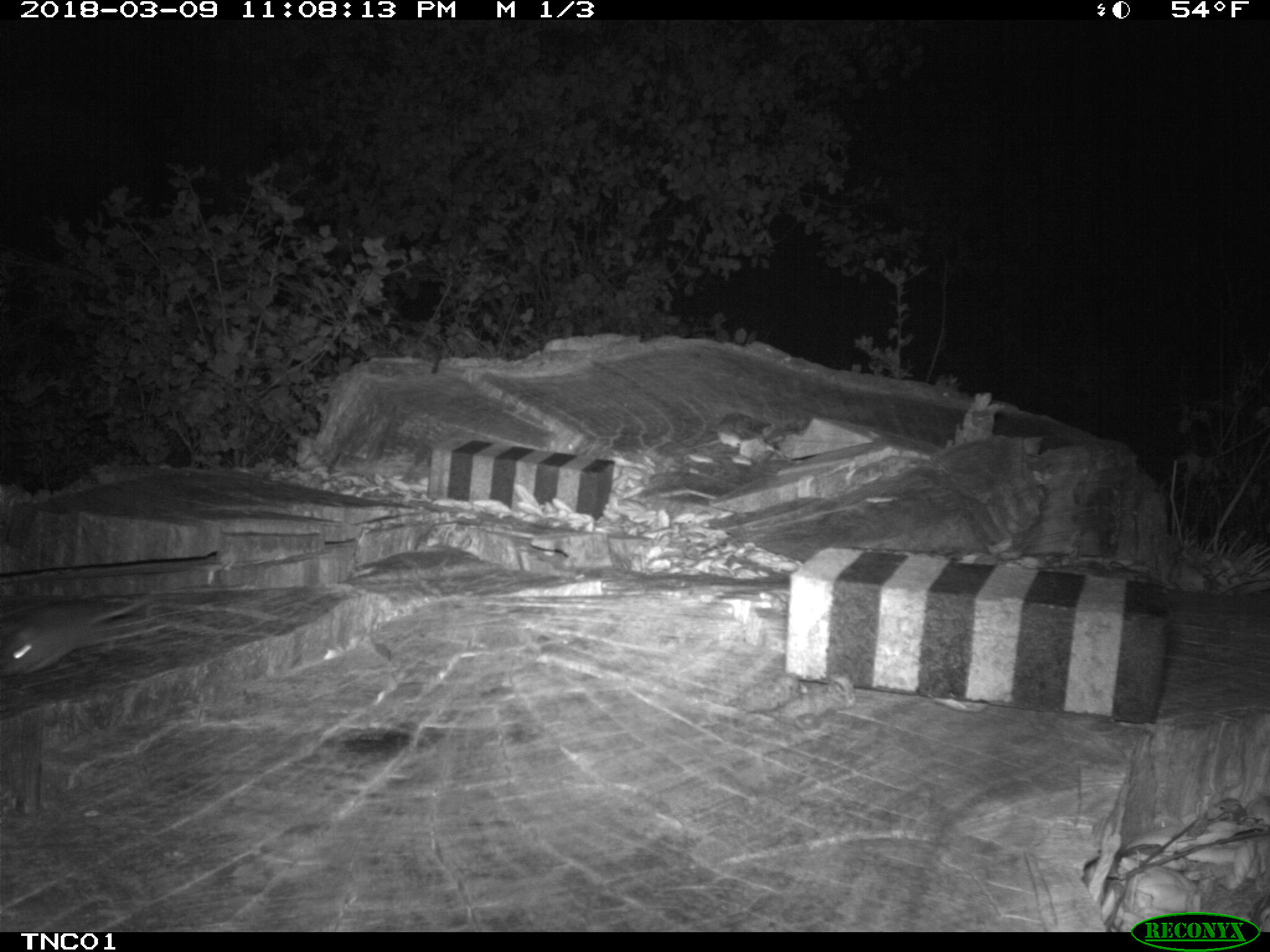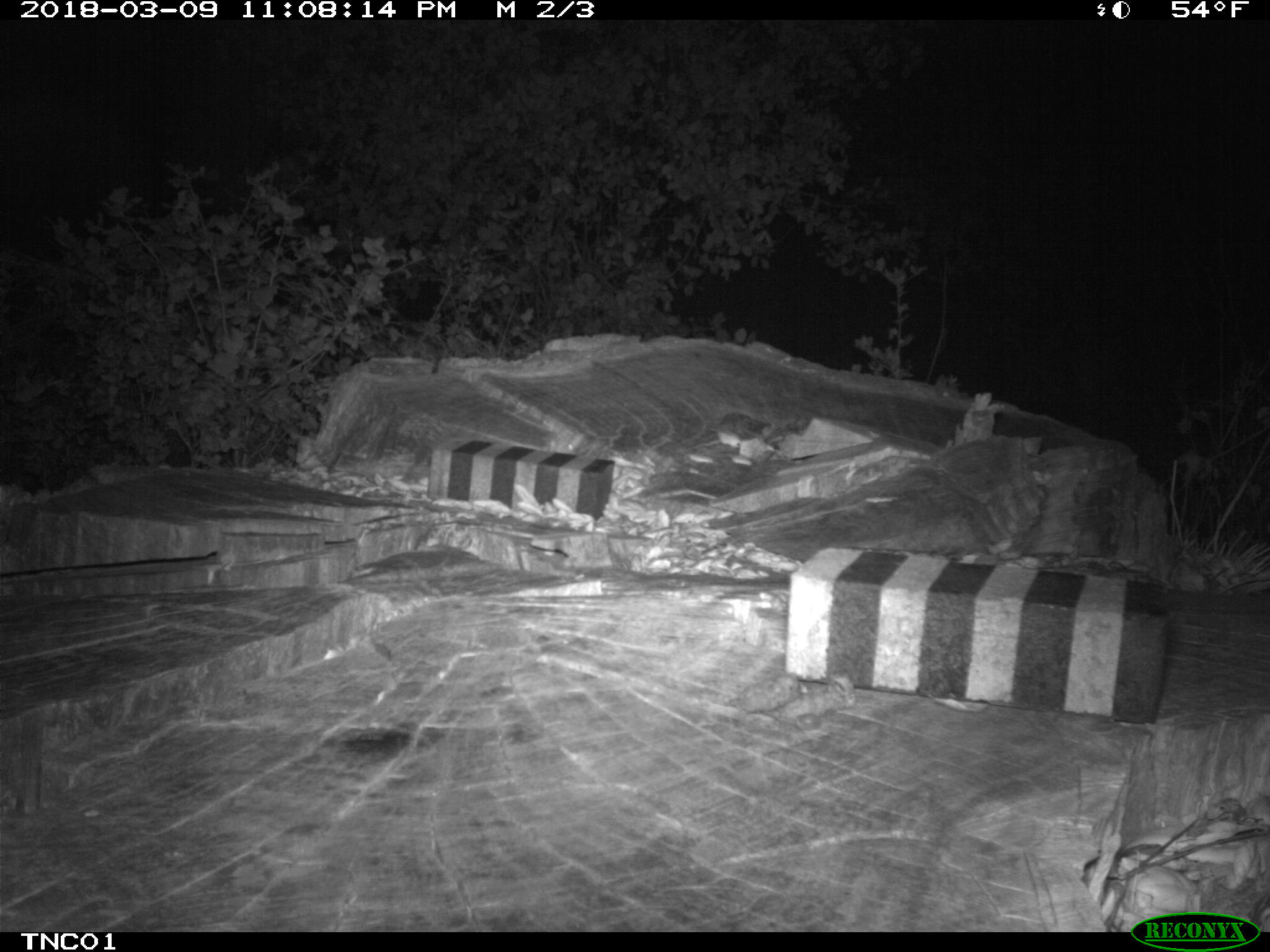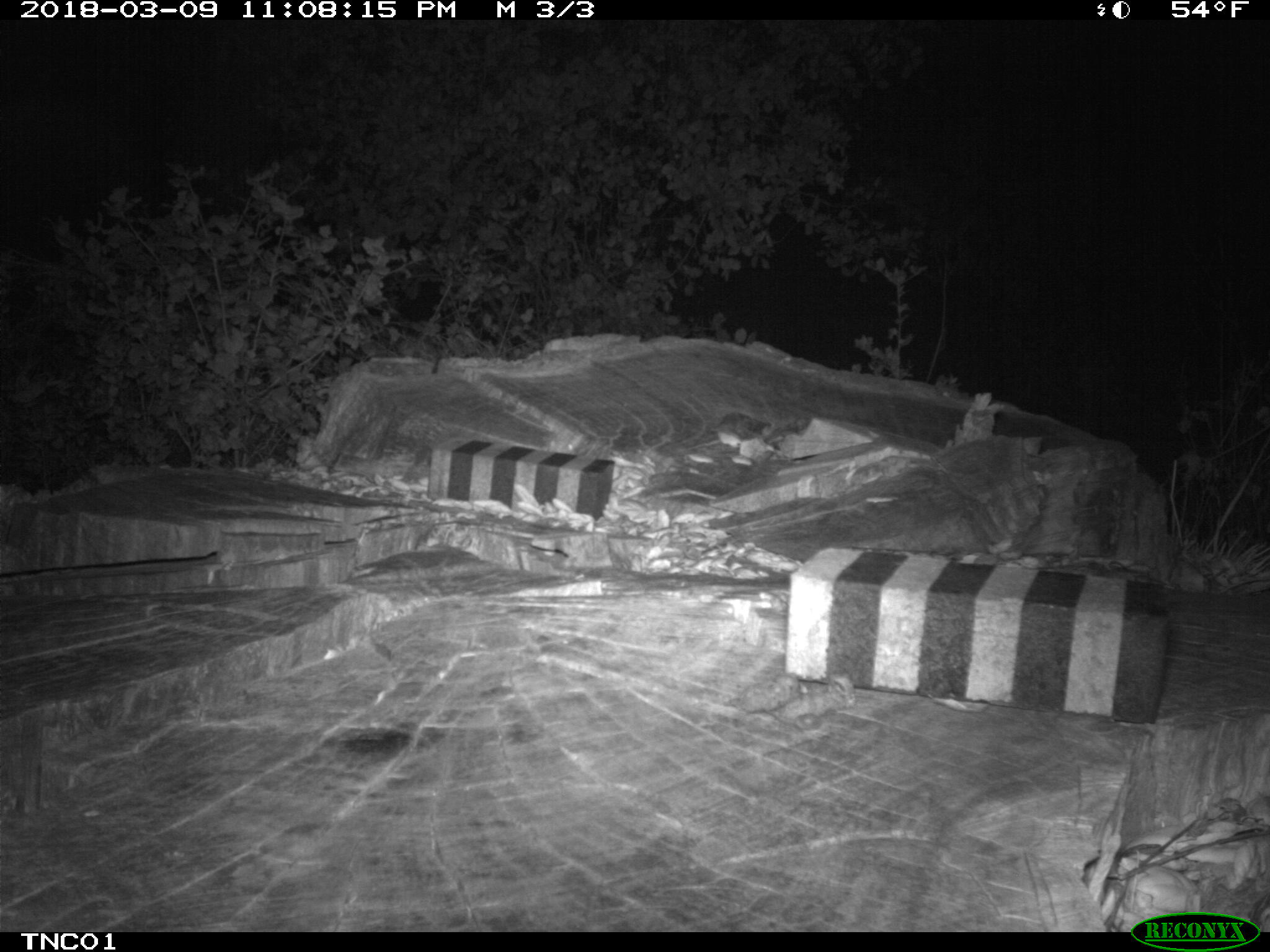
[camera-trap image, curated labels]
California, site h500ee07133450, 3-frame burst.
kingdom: Animalia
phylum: Chordata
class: Mammalia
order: Rodentia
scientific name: Rodentia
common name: rodent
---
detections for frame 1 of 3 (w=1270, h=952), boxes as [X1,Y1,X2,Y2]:
rodent: [0,601,142,676]